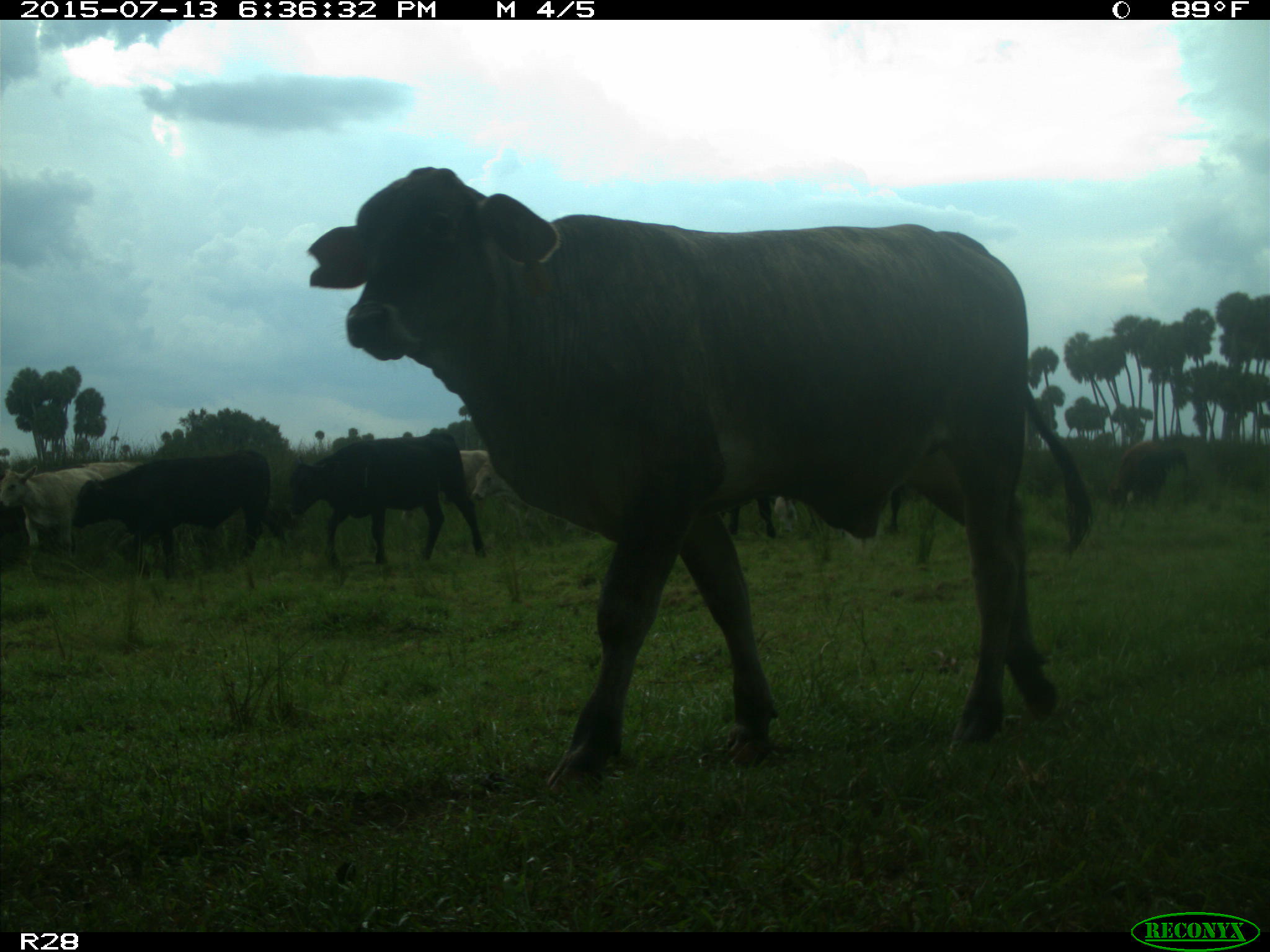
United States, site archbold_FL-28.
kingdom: Animalia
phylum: Chordata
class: Mammalia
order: Artiodactyla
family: Bovidae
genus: Bos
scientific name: Bos taurus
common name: domestic cow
Bos taurus (domestic cow).